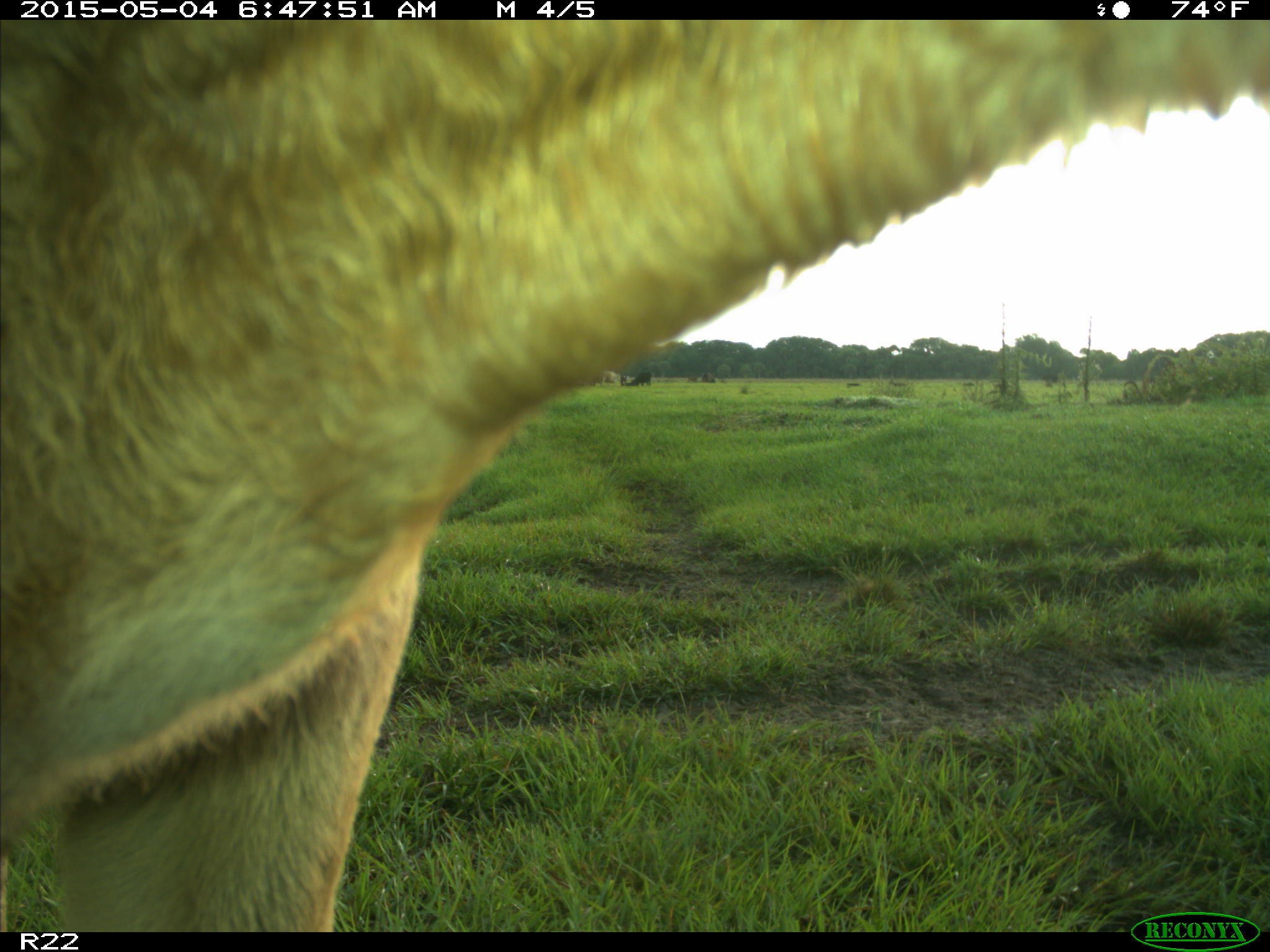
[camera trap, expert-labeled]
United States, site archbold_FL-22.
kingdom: Animalia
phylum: Chordata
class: Mammalia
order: Artiodactyla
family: Bovidae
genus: Bos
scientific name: Bos taurus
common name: domestic cow